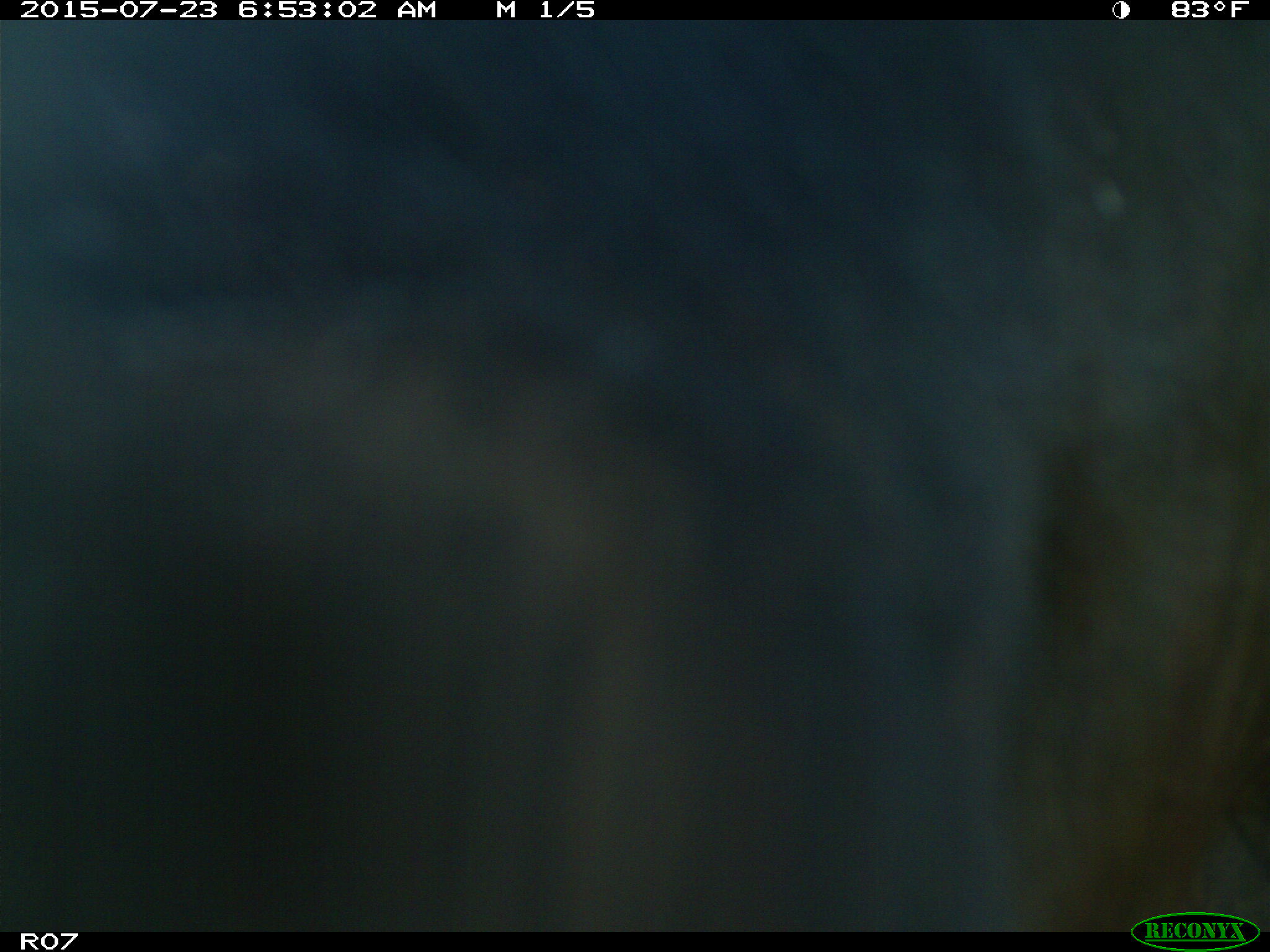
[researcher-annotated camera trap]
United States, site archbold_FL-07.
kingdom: Animalia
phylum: Chordata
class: Mammalia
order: Artiodactyla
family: Bovidae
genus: Bos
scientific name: Bos taurus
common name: domestic cow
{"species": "Bos taurus (domestic cow)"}